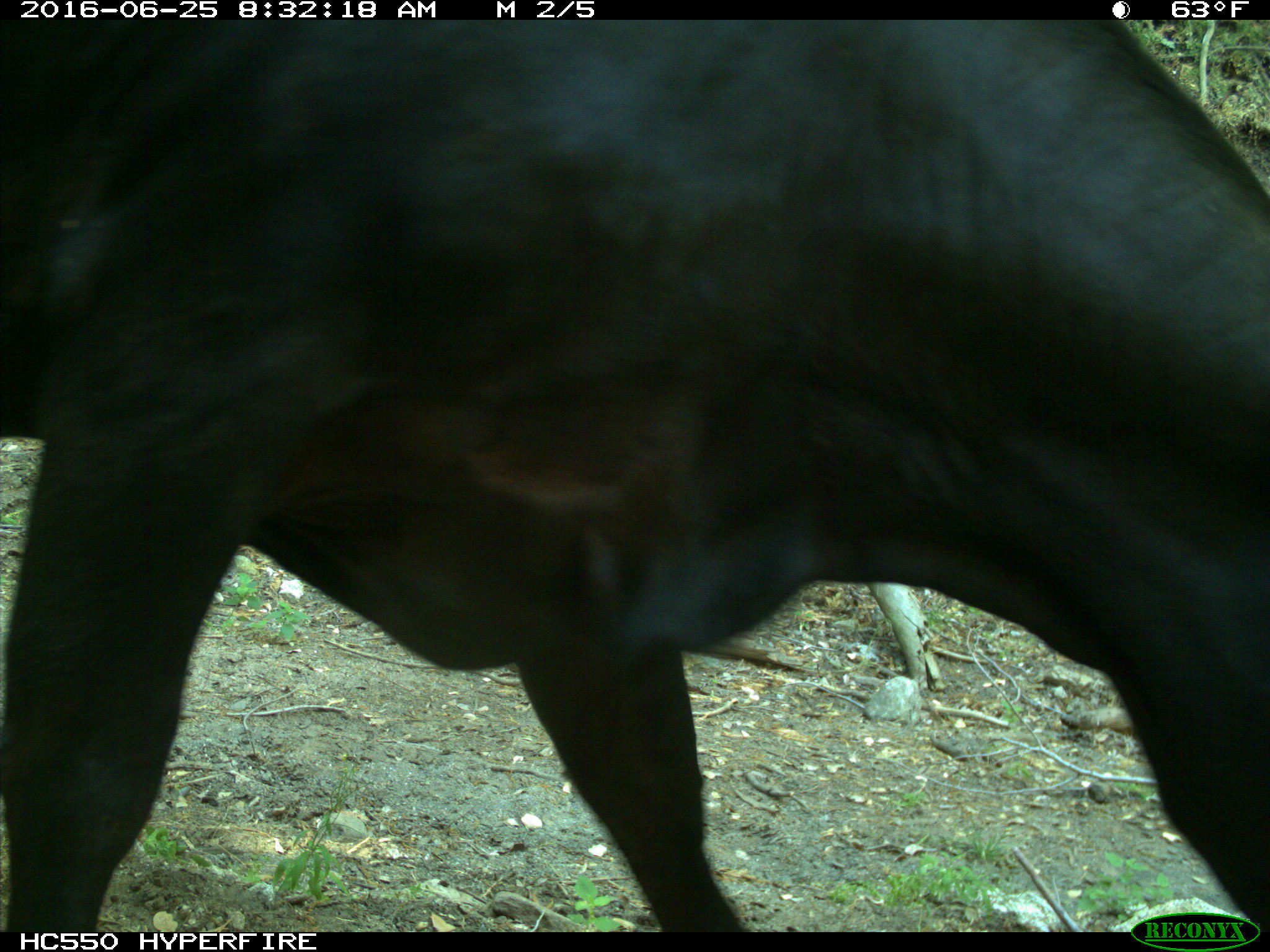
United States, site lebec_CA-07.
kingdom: Animalia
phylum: Chordata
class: Mammalia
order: Artiodactyla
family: Bovidae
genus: Bos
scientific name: Bos taurus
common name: domestic cow